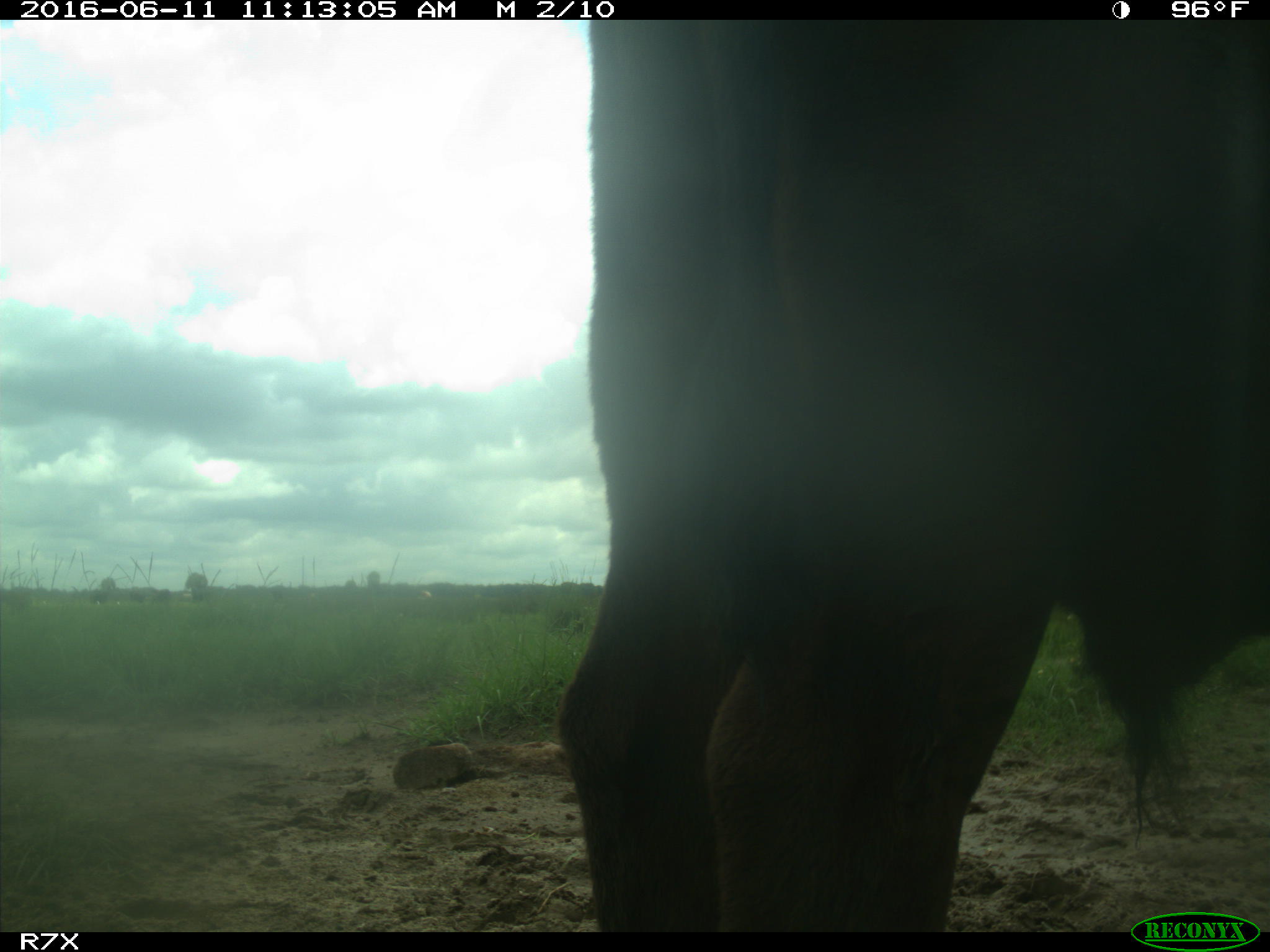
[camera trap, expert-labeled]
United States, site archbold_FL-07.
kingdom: Animalia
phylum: Chordata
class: Mammalia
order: Artiodactyla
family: Bovidae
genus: Bos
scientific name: Bos taurus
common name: domestic cow